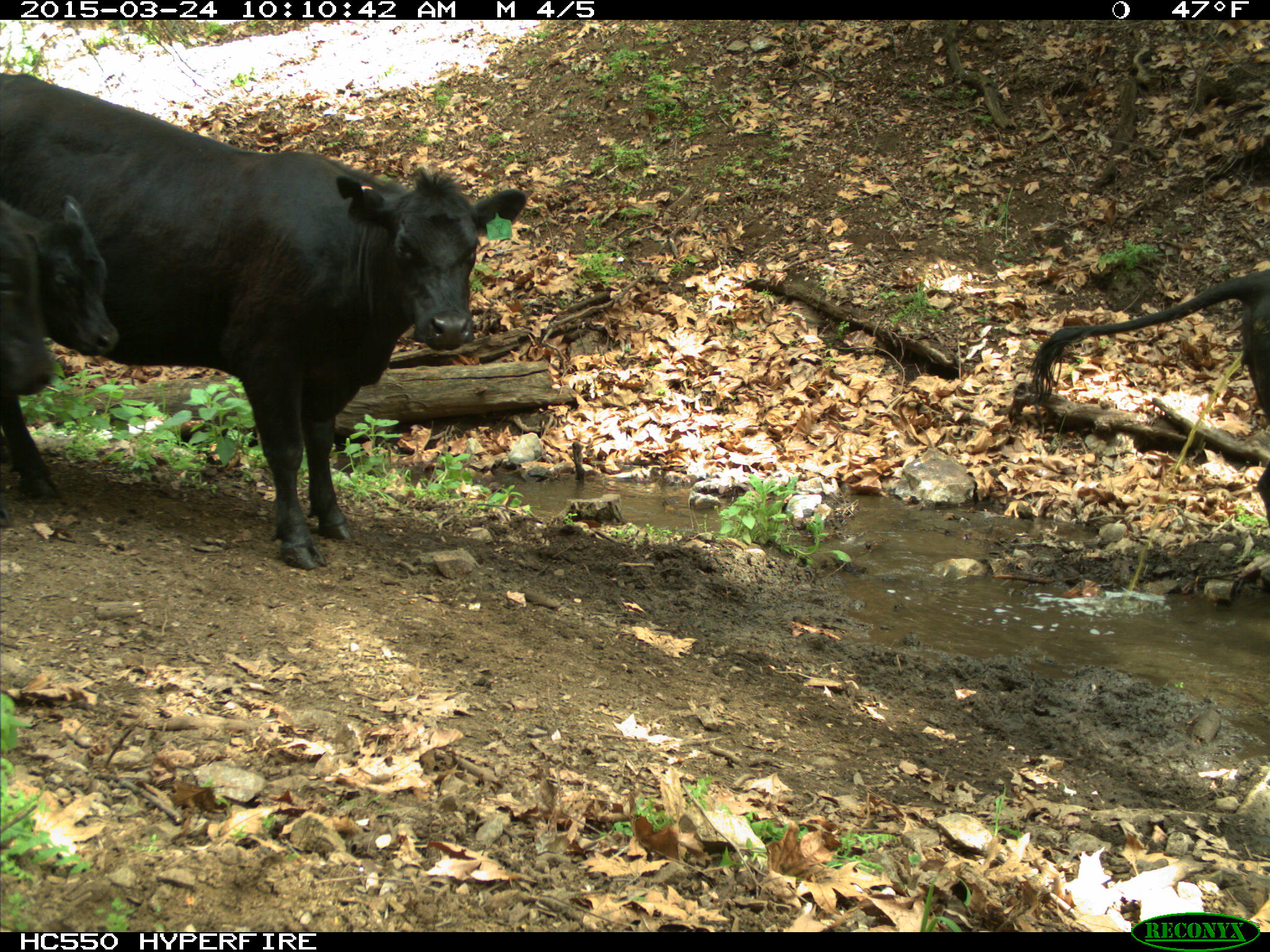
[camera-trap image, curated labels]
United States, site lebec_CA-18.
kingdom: Animalia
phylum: Chordata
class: Mammalia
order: Artiodactyla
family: Bovidae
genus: Bos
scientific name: Bos taurus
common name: domestic cow